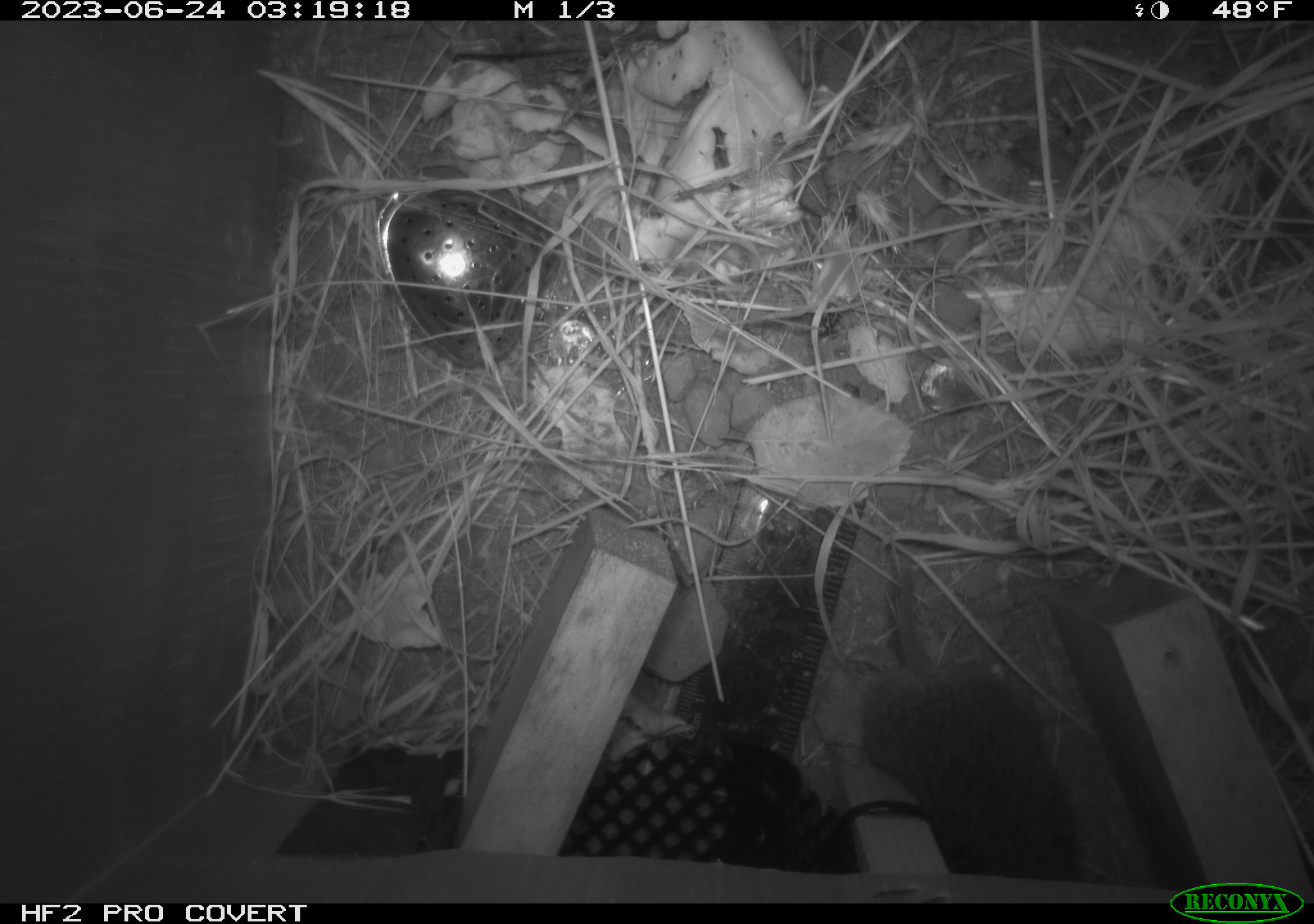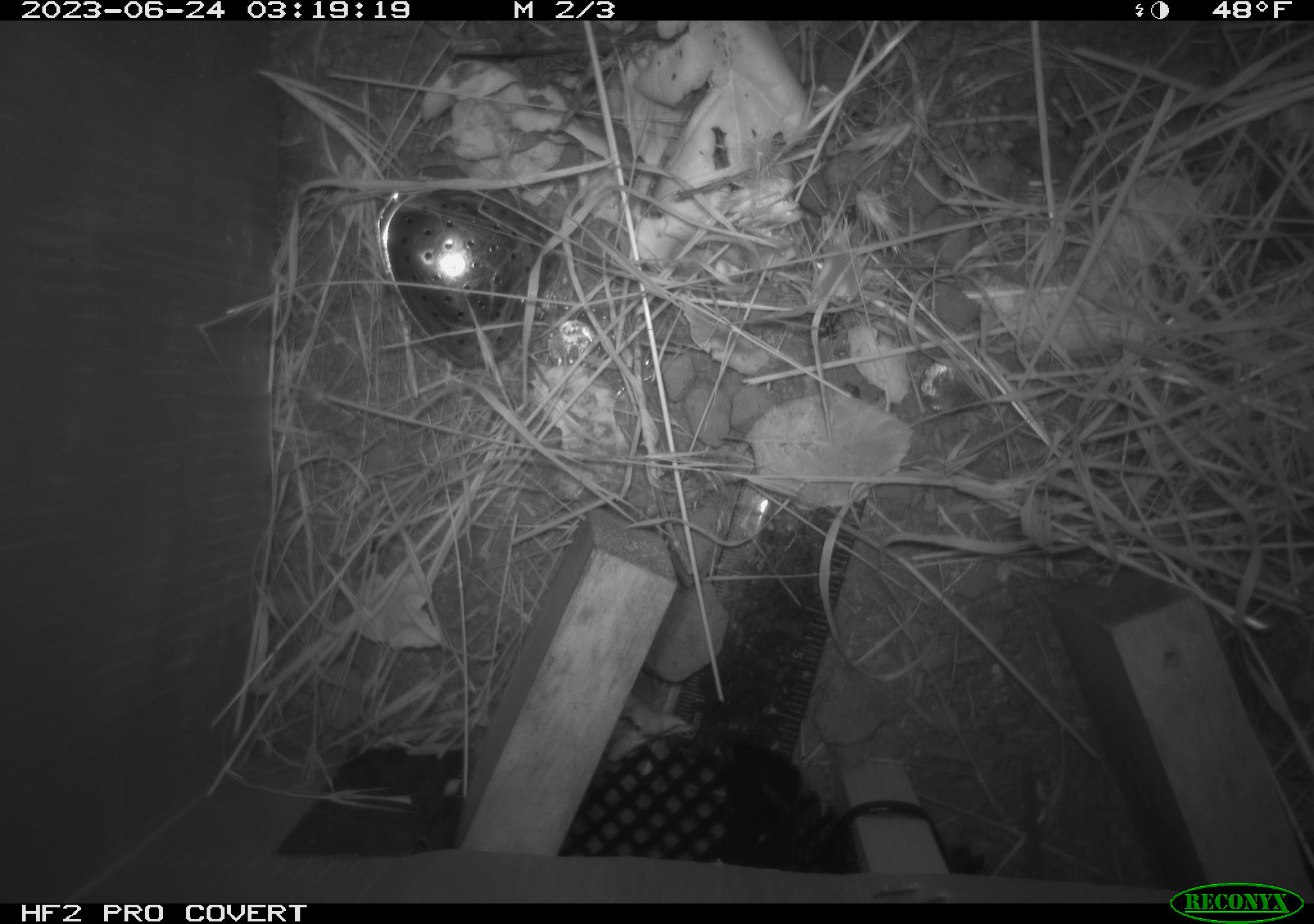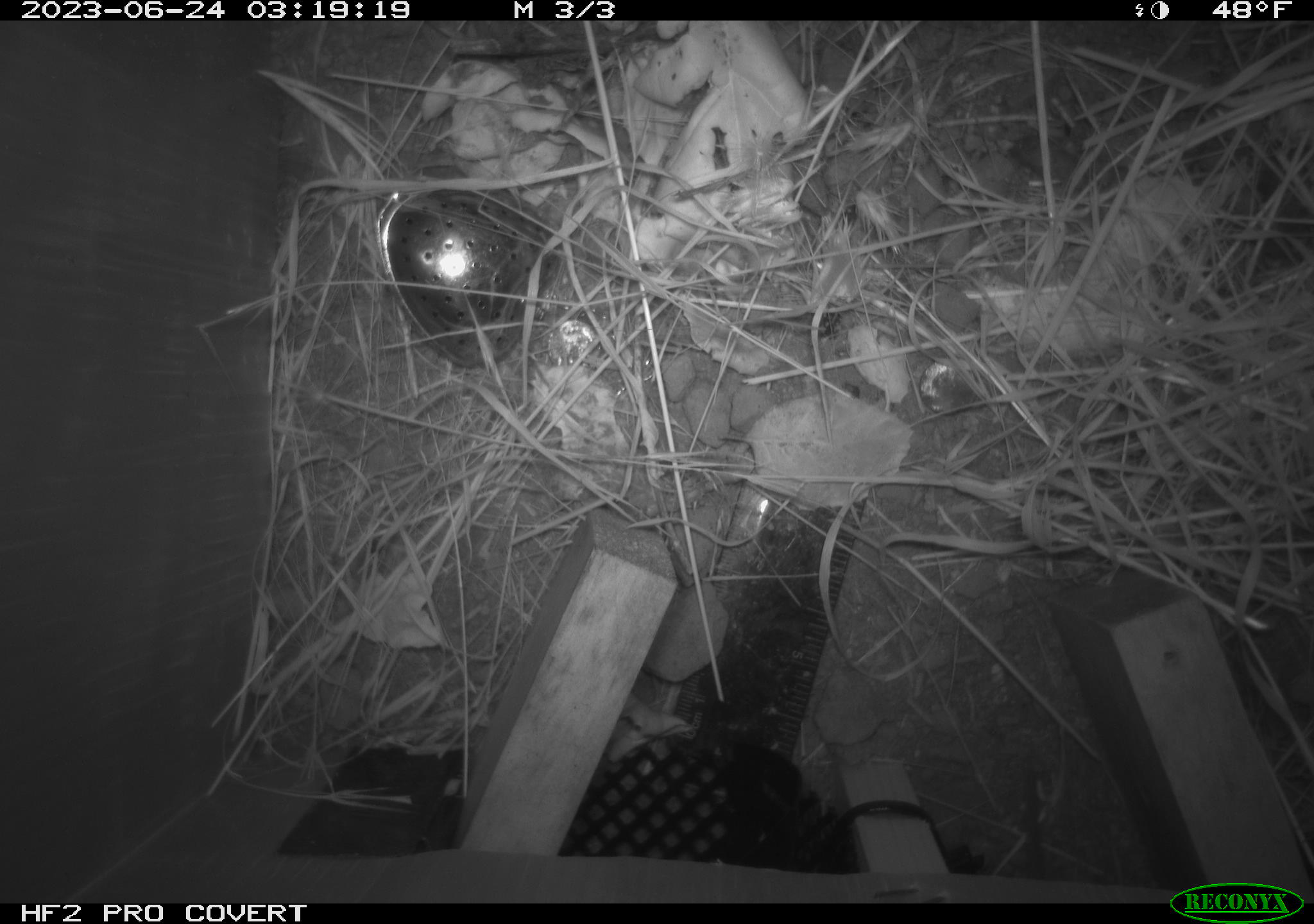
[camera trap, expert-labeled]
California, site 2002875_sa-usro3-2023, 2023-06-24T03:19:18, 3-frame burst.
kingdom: Animalia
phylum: Chordata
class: Mammalia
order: Rodentia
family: Cricetidae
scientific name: Arvicolinae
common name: voles, lemmings, and muskrats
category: arvicolinae subfamily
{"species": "arvicolinae subfamily (voles, lemmings, and muskrats) (Arvicolinae)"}